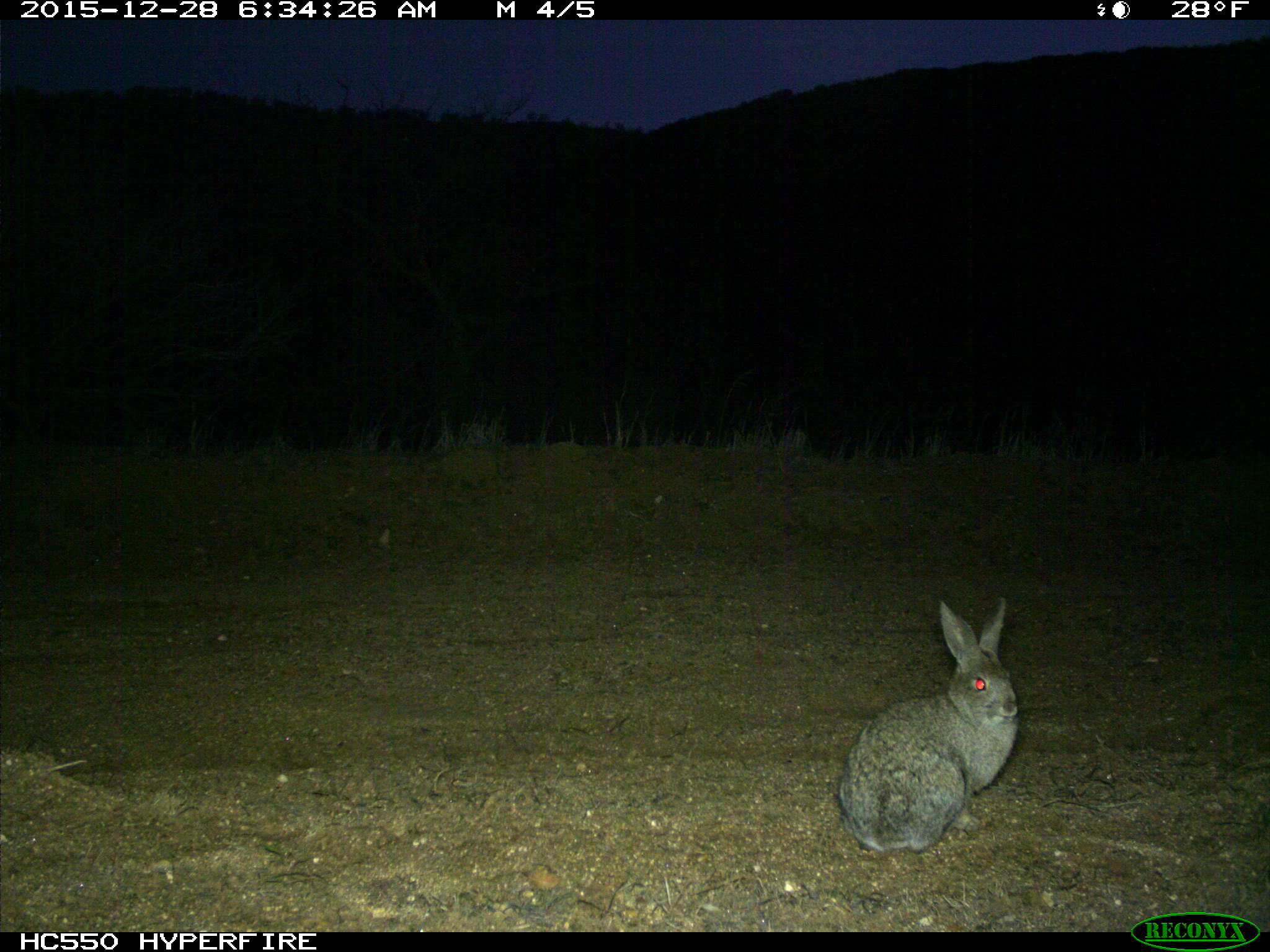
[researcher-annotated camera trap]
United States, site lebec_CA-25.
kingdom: Animalia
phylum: Chordata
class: Mammalia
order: Lagomorpha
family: Leporidae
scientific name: Leporidae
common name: rabbits and hares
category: unidentified rabbit